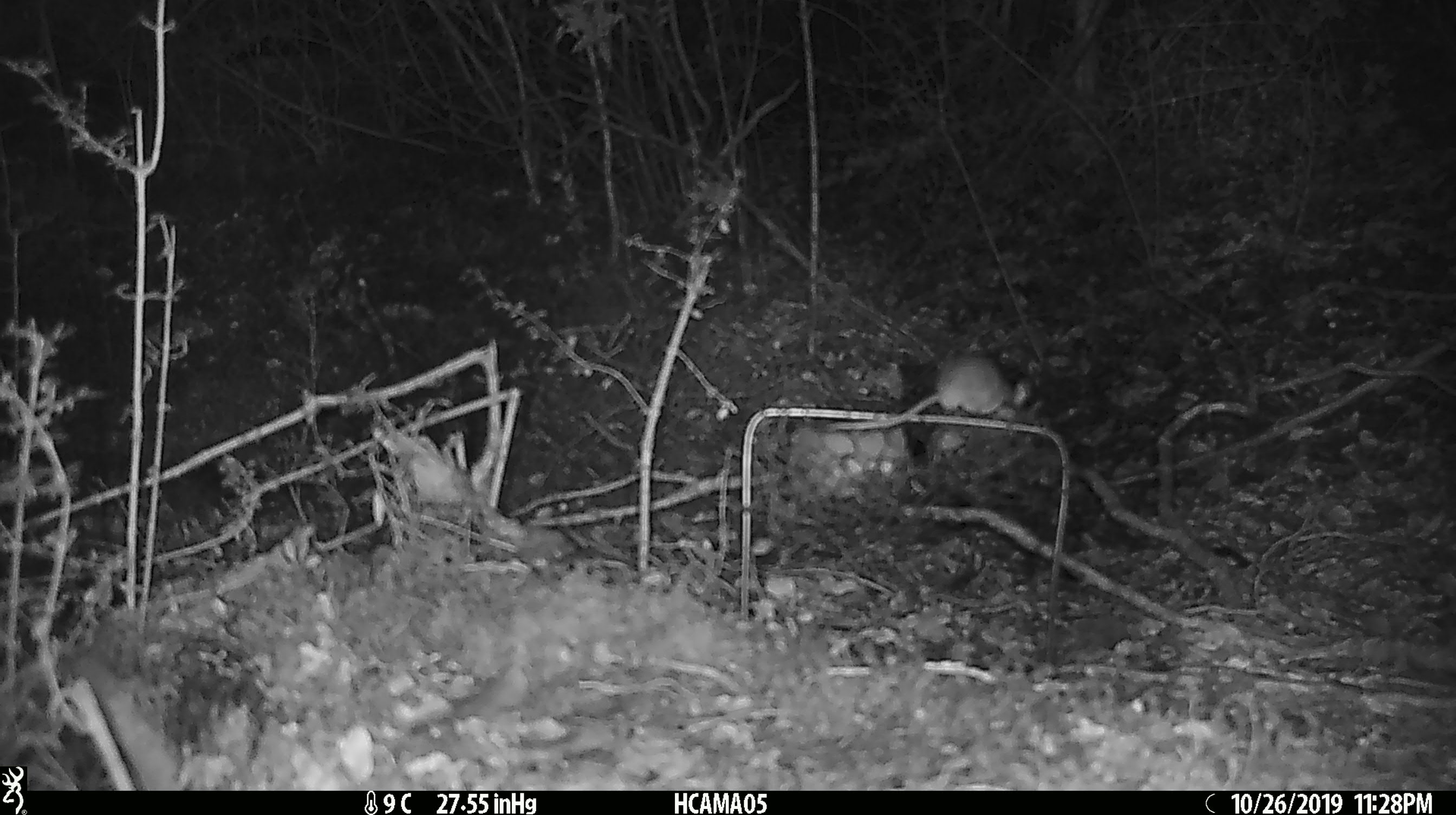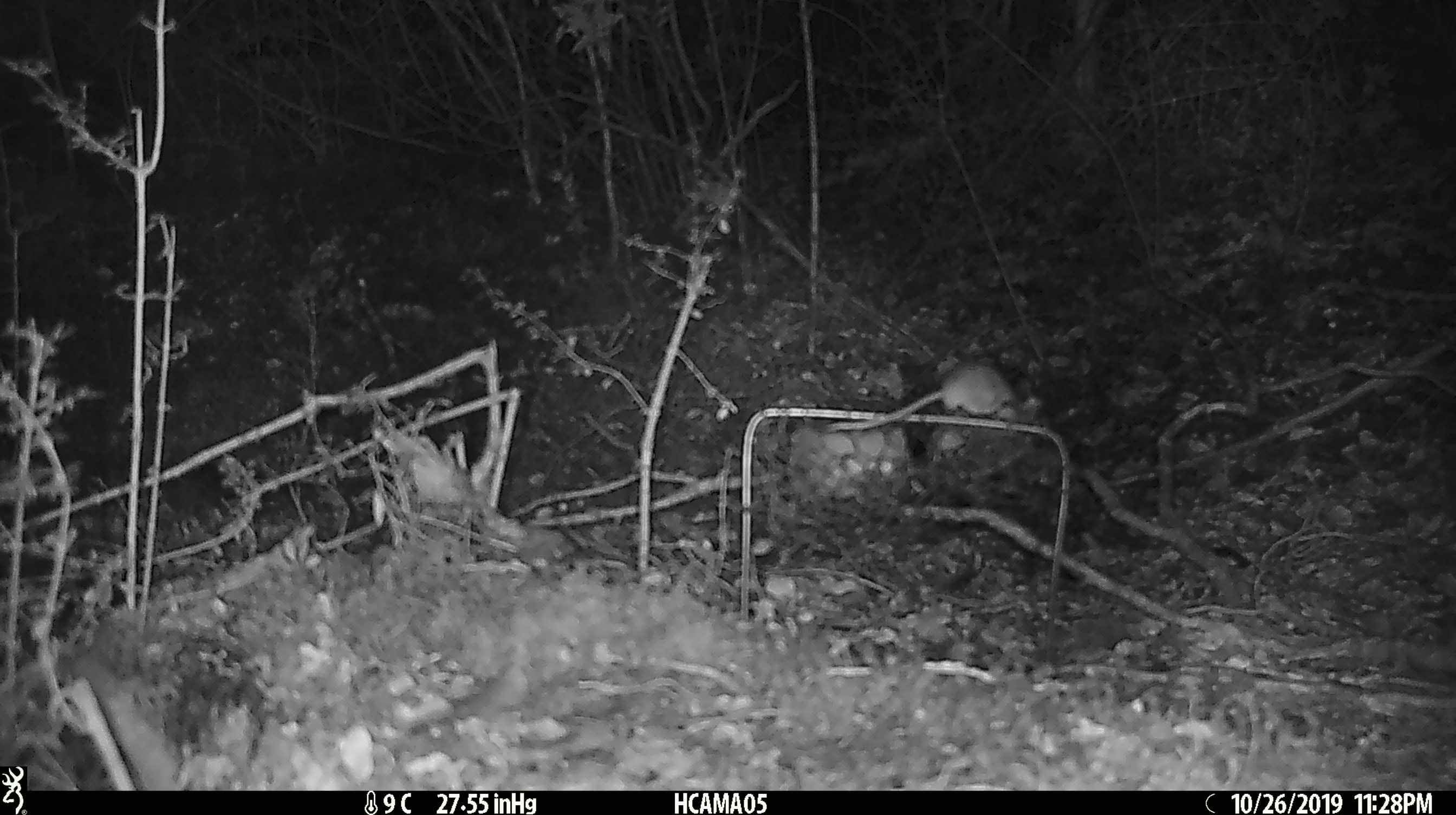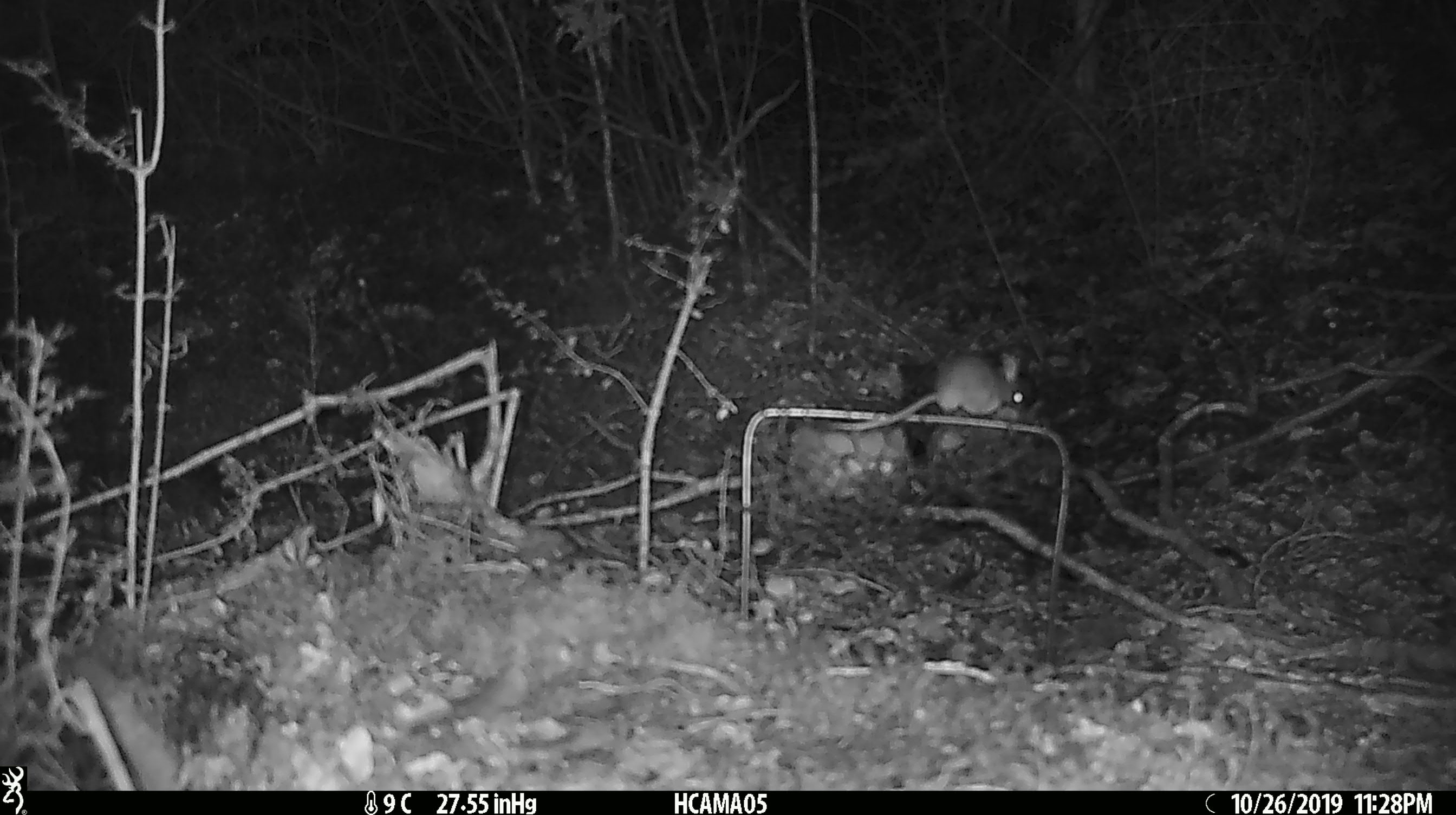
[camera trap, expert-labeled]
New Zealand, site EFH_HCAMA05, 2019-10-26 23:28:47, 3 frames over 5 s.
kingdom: Animalia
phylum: Chordata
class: Mammalia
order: Rodentia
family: Muridae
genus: Mus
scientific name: Mus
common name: mouse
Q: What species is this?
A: Mouse (Mus).